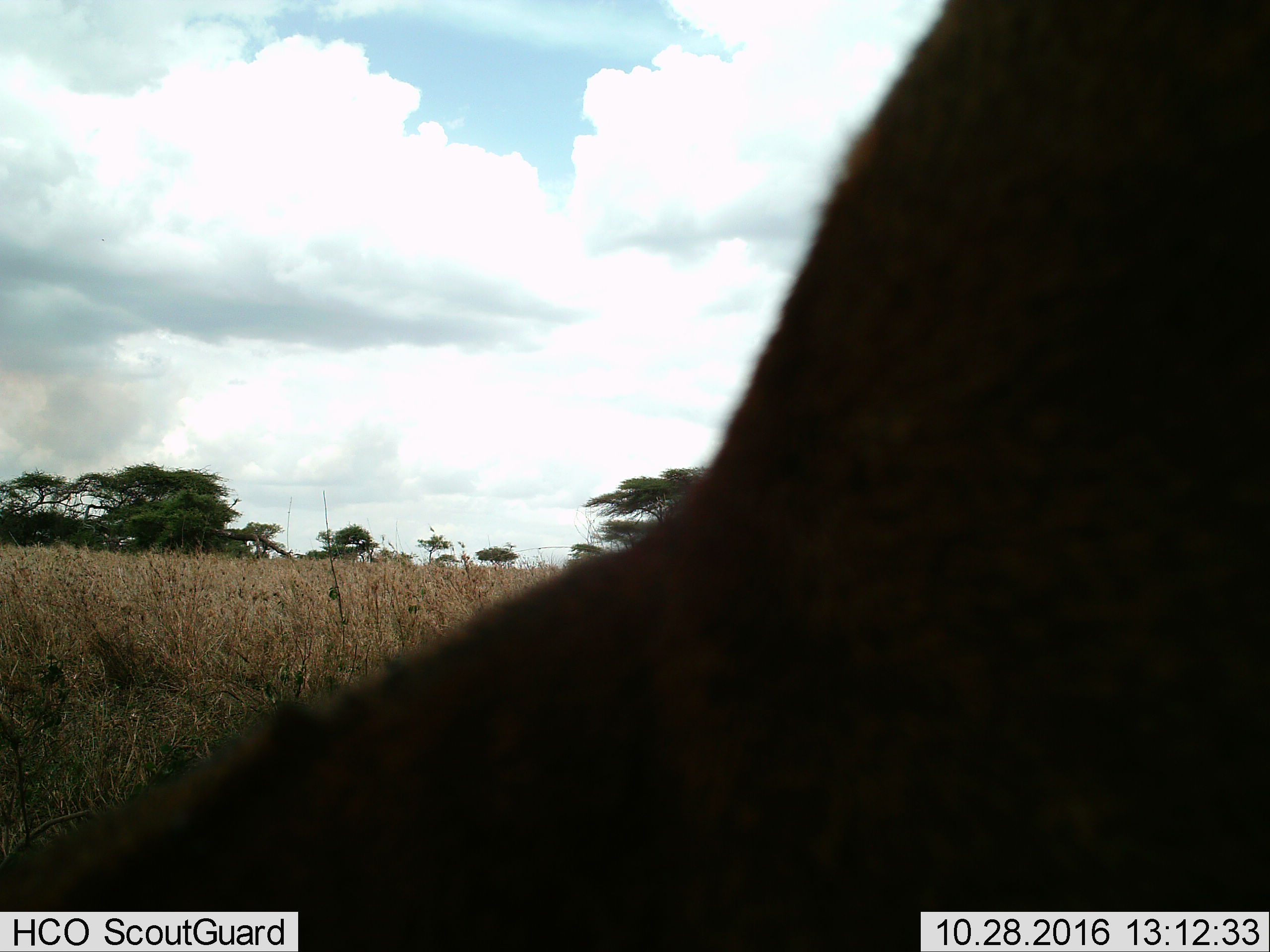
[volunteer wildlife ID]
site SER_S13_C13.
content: unidentified animal